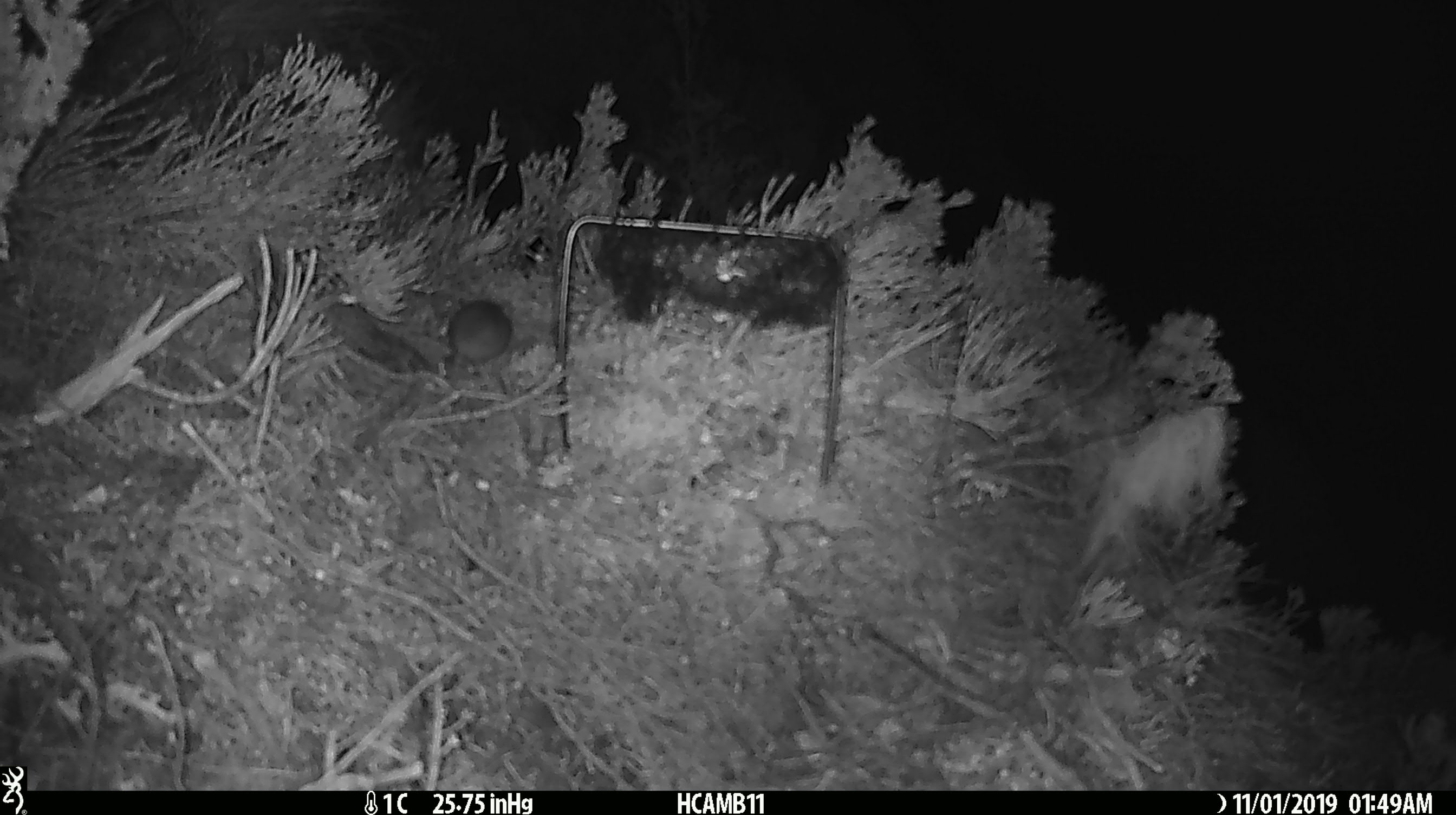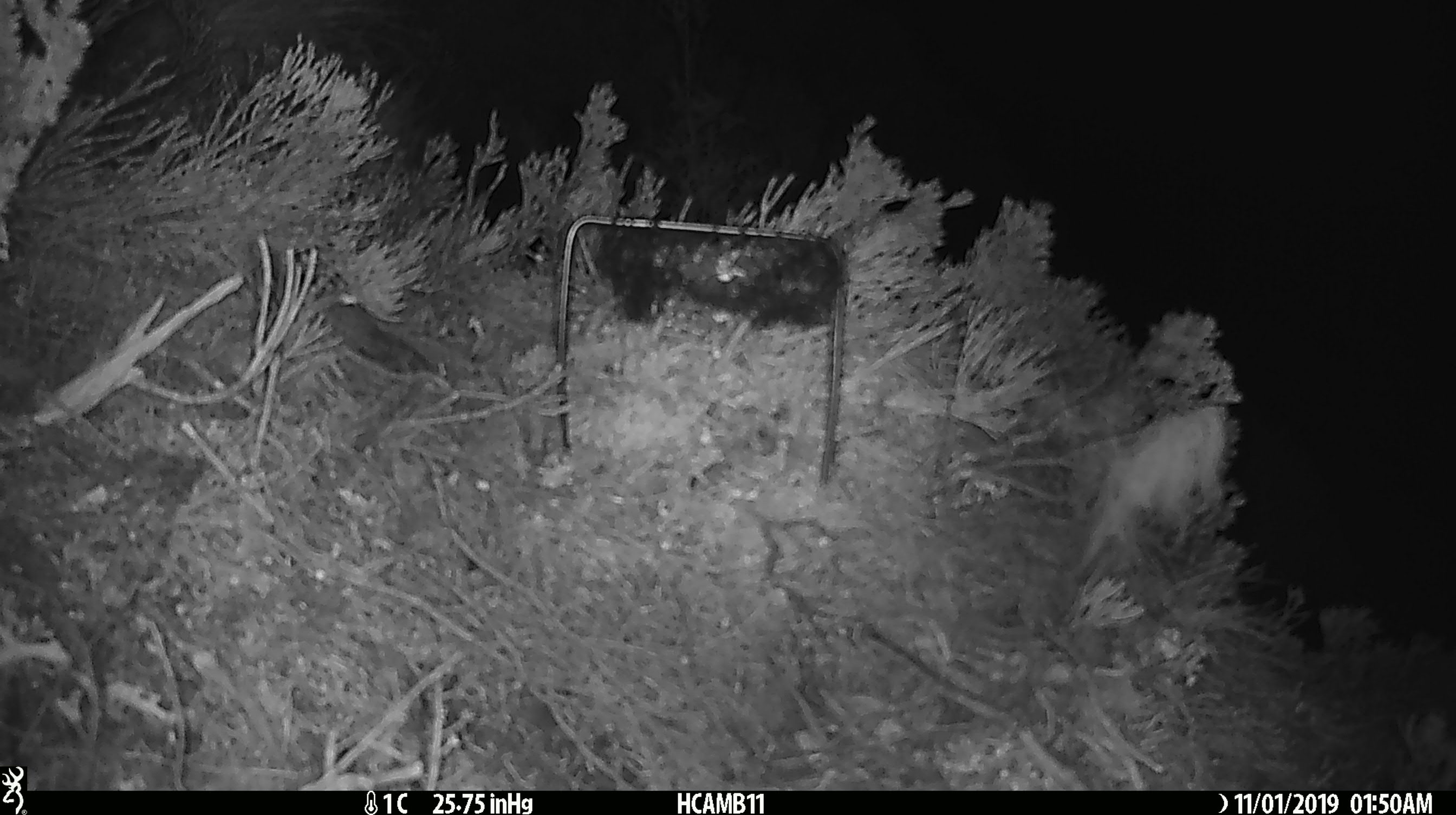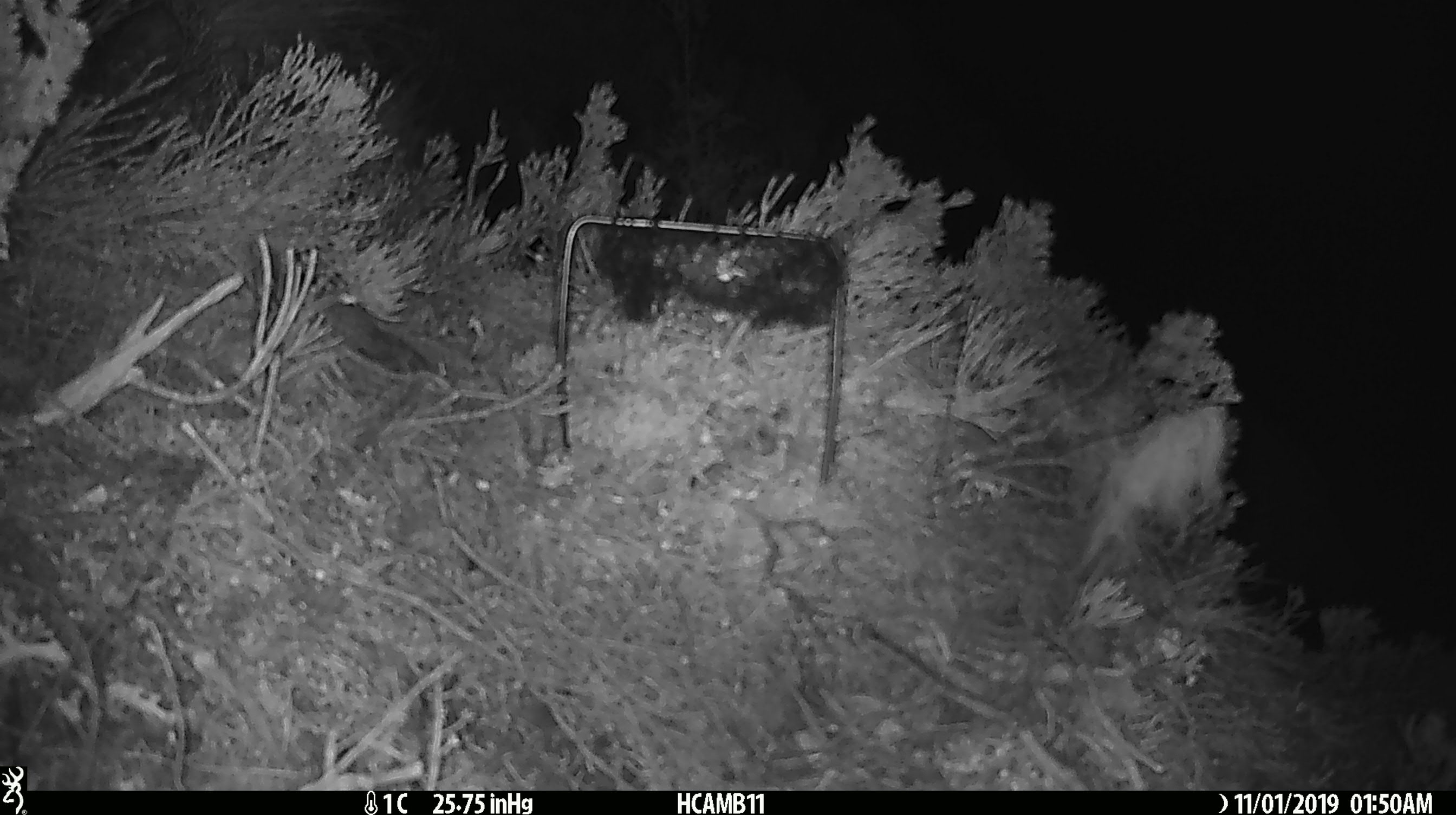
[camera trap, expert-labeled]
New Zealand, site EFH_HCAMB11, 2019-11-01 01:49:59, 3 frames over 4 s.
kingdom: Animalia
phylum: Chordata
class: Mammalia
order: Rodentia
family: Muridae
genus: Mus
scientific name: Mus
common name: mouse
Mouse (Mus).